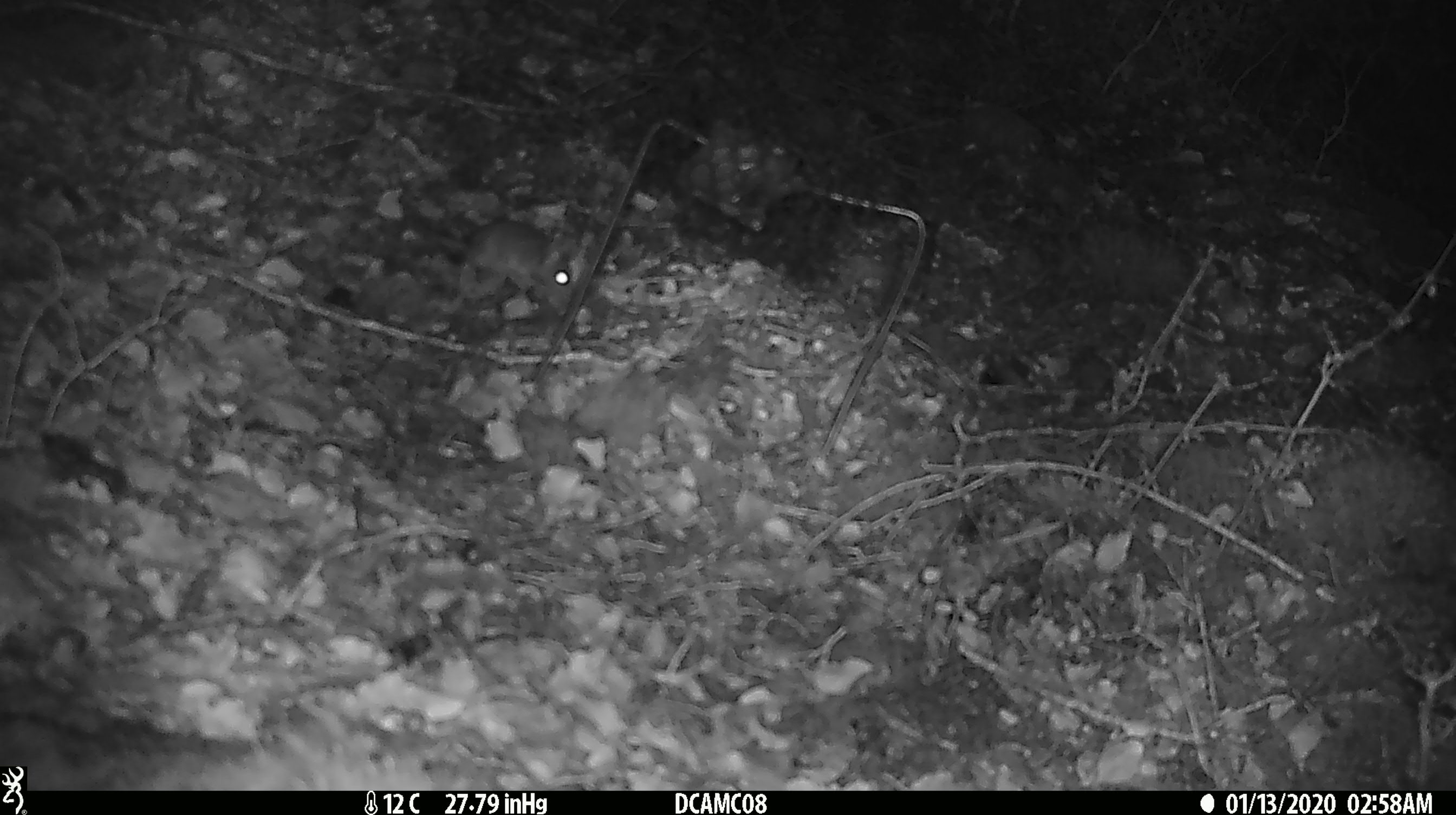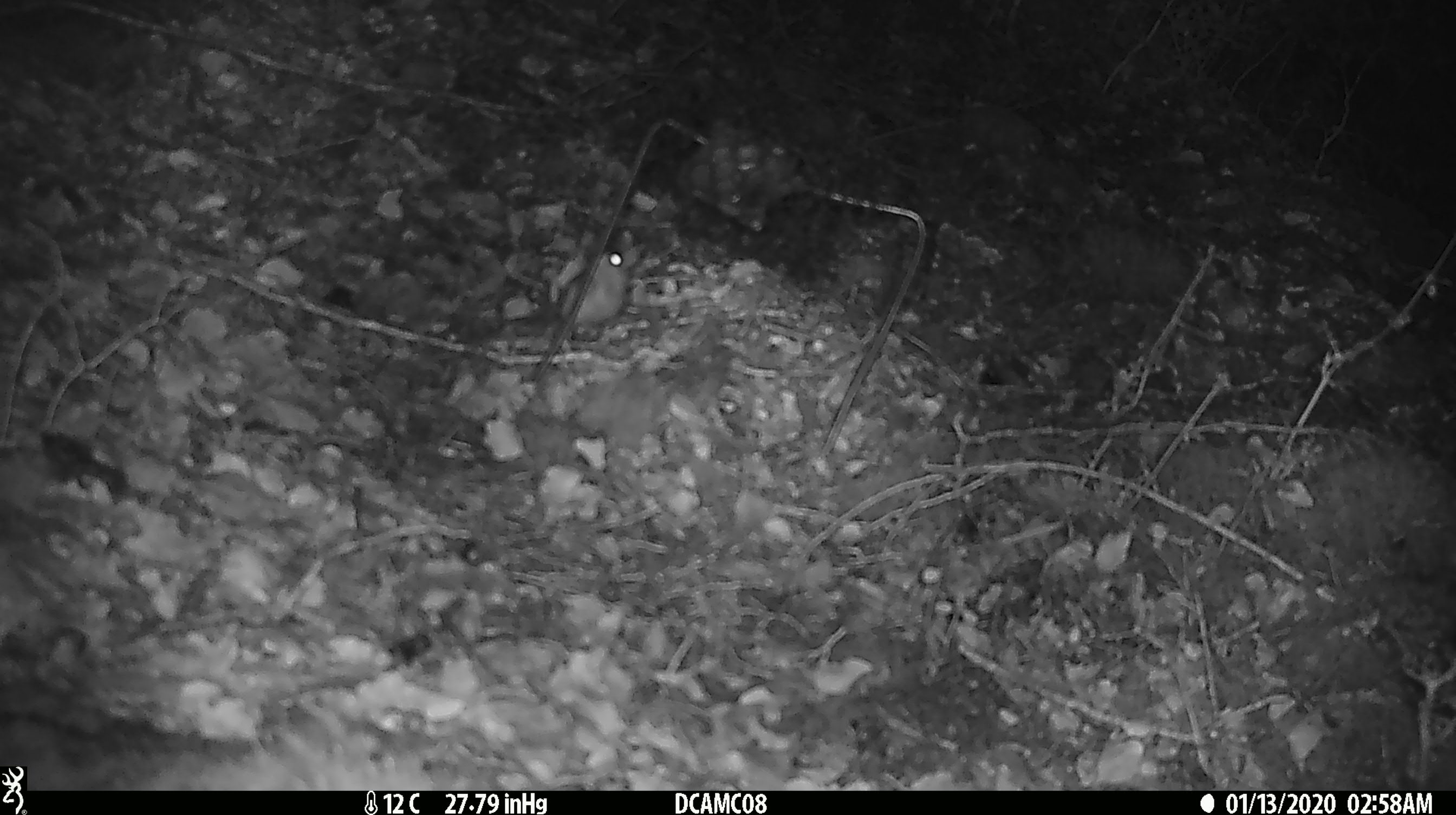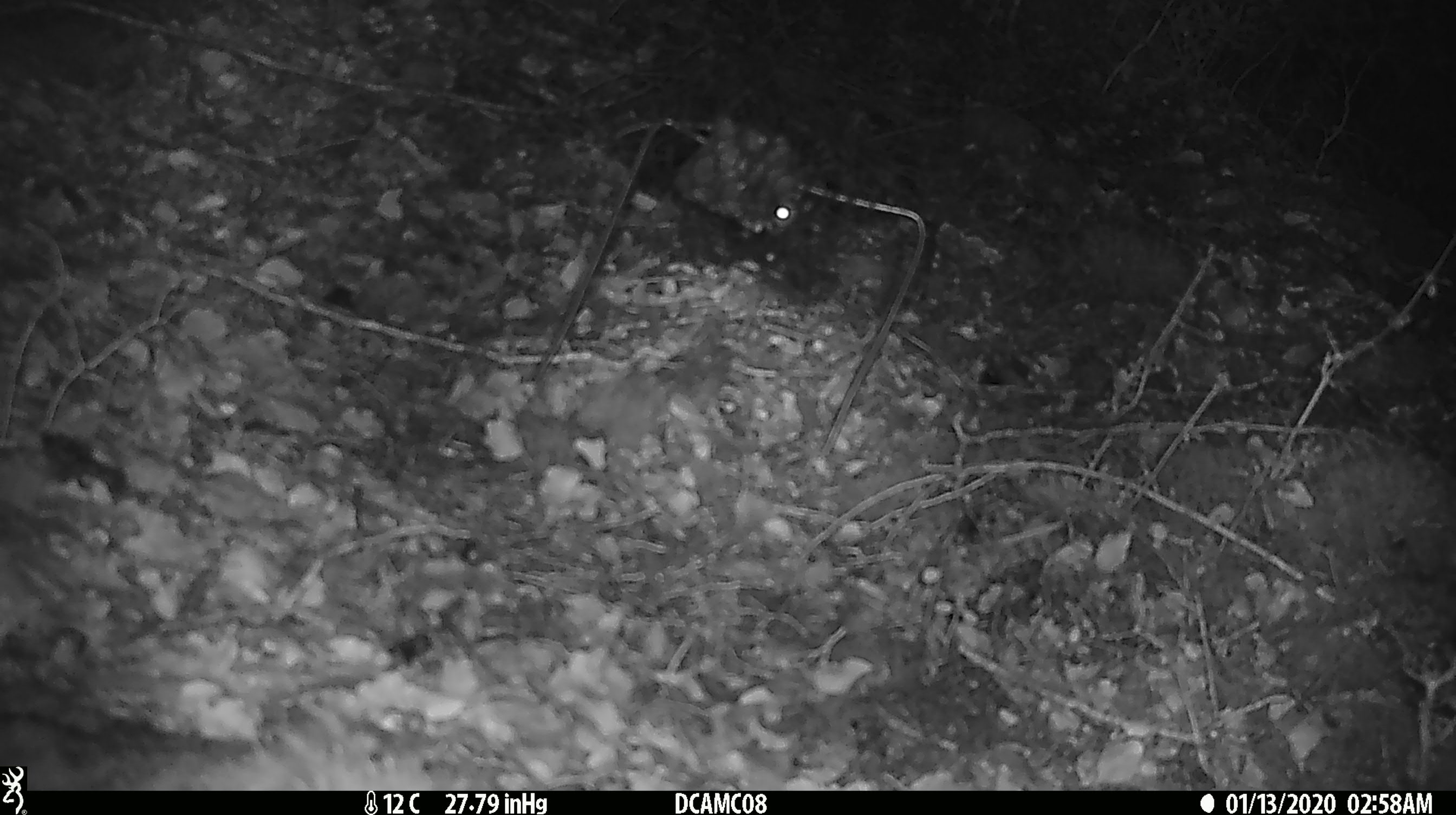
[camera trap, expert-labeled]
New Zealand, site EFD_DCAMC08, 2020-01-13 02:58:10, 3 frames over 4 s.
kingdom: Animalia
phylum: Chordata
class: Mammalia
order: Rodentia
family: Muridae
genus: Mus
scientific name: Mus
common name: mouse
Mouse (Mus).